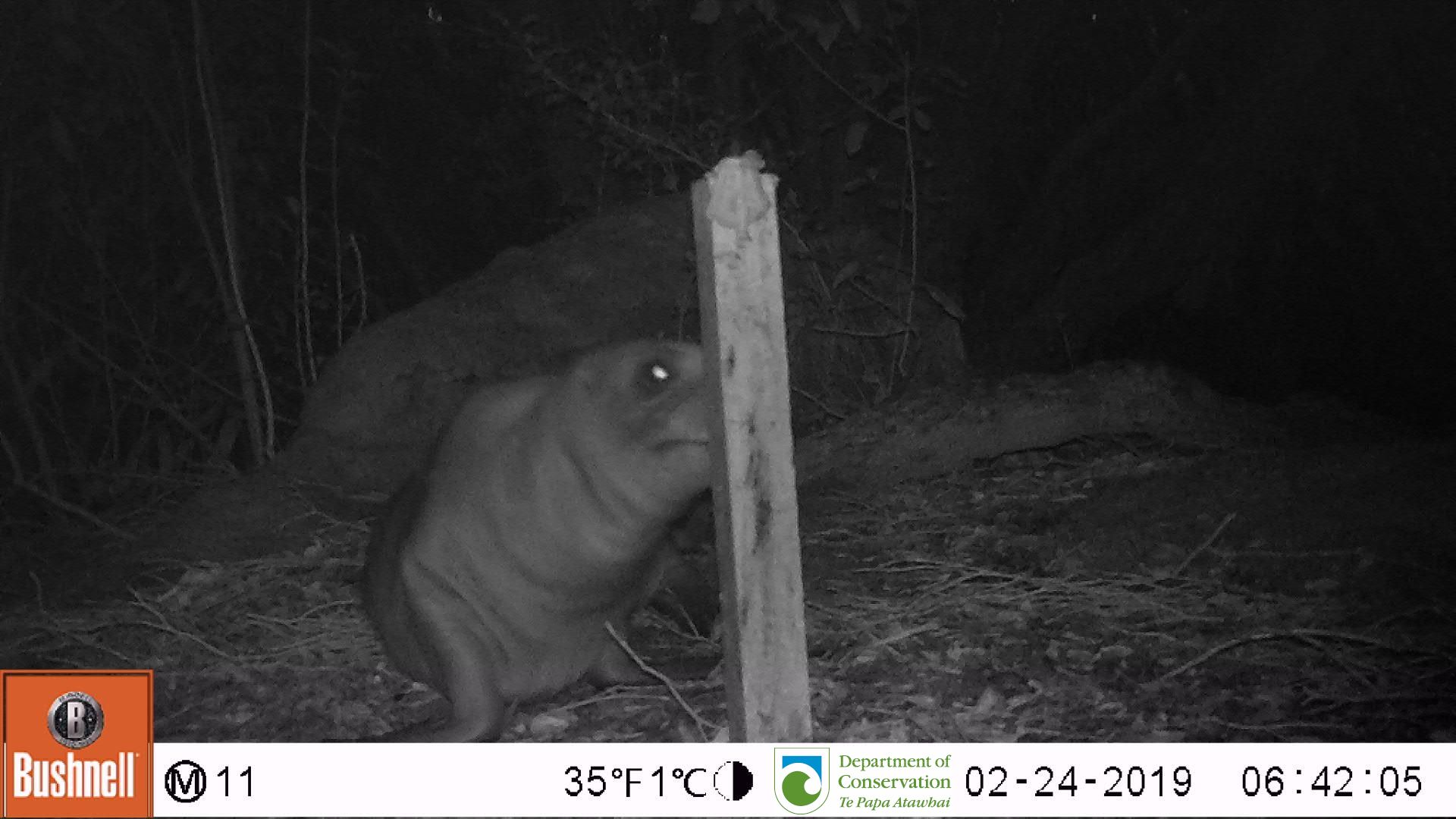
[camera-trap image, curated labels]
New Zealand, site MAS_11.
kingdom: Animalia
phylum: Chordata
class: Mammalia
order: Carnivora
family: Otariidae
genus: Phocarctos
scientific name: Phocarctos hookeri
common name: new zealand sea lion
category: sealion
Sealion (new zealand sea lion) (Phocarctos hookeri).